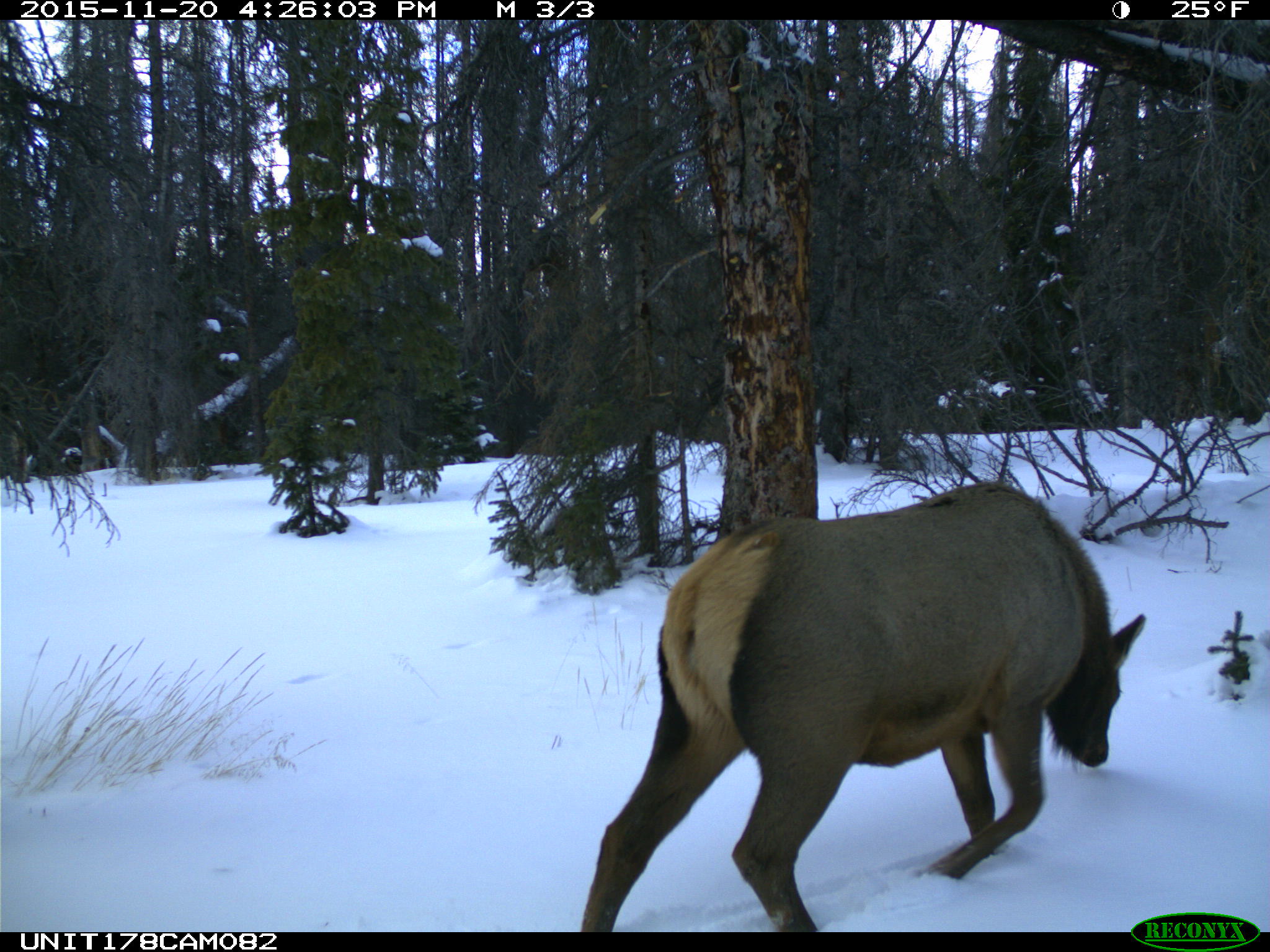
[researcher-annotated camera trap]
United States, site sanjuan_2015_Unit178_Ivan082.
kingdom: Animalia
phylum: Chordata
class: Mammalia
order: Artiodactyla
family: Cervidae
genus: Cervus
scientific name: Cervus elaphus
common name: red deer